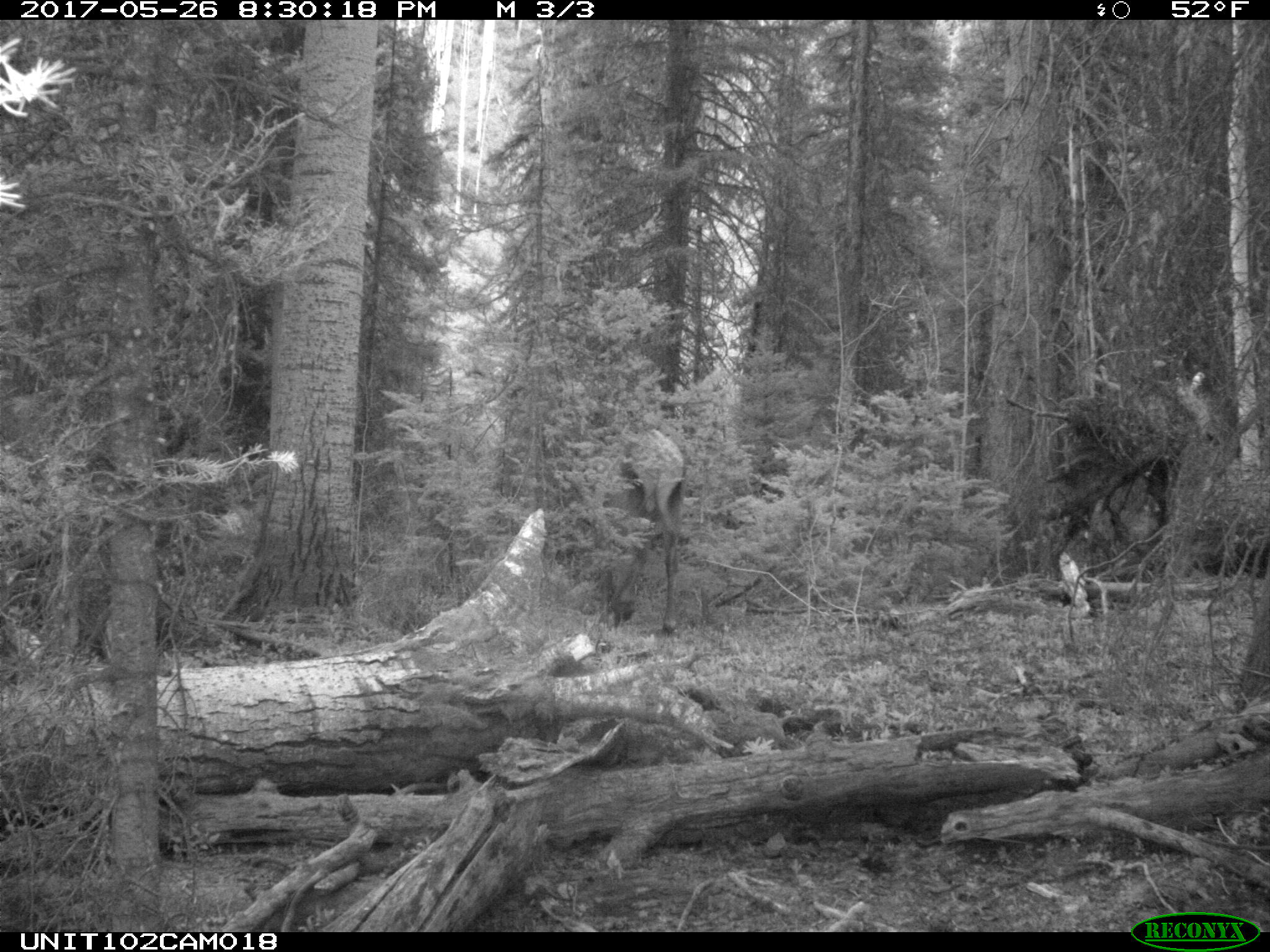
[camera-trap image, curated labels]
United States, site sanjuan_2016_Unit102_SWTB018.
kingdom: Animalia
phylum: Chordata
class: Mammalia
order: Artiodactyla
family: Cervidae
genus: Cervus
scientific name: Cervus elaphus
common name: red deer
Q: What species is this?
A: Cervus elaphus (red deer).